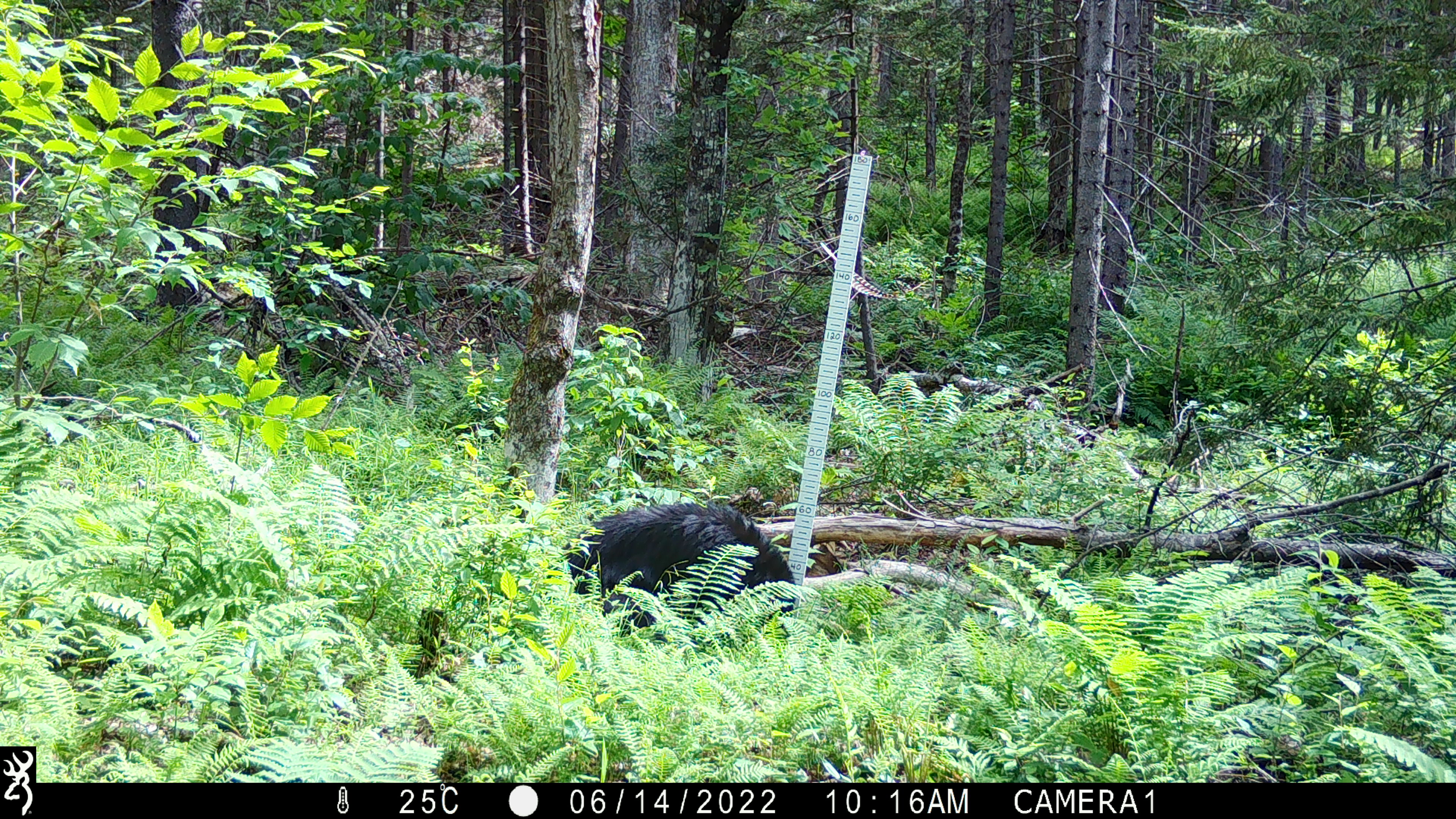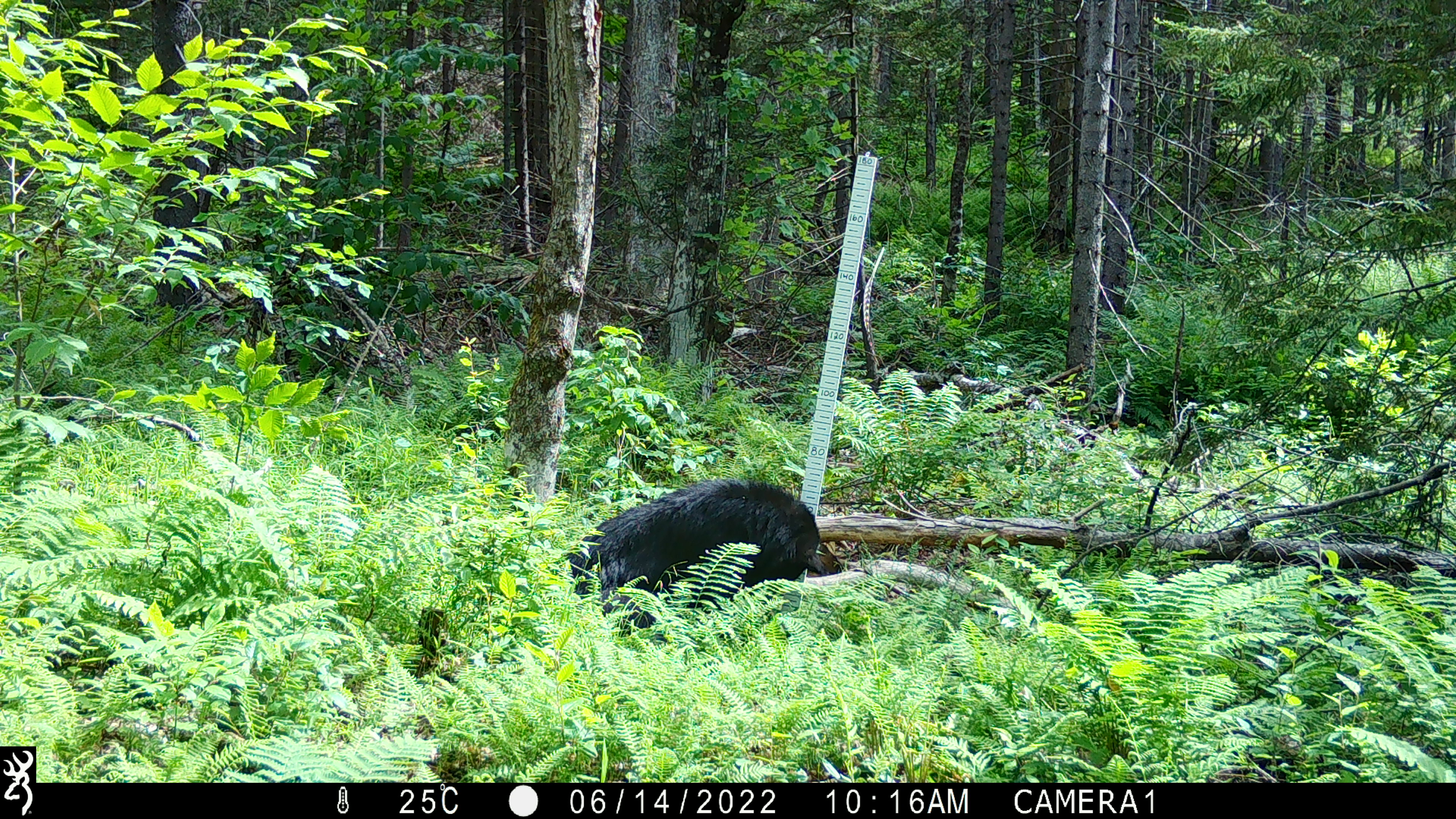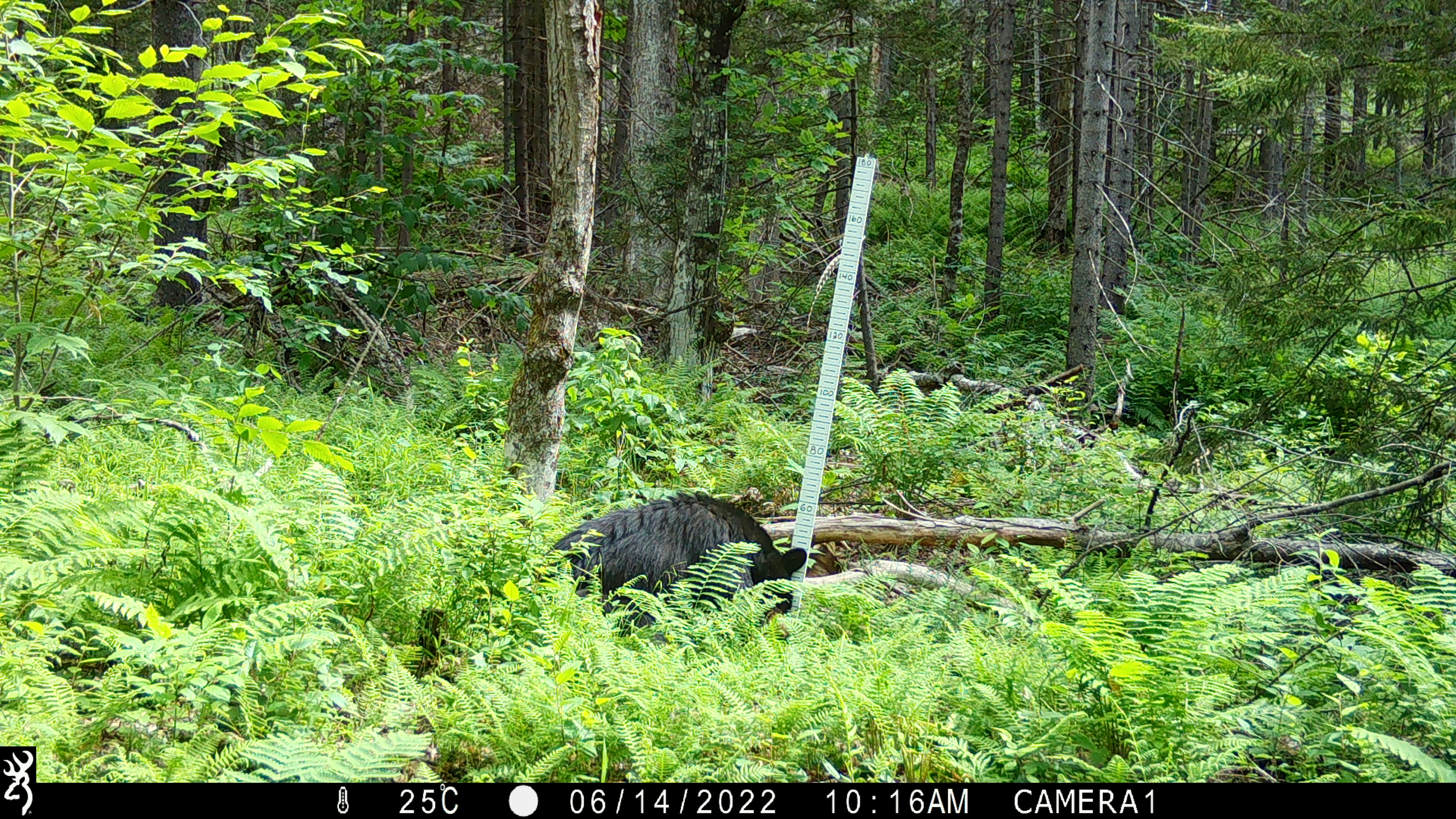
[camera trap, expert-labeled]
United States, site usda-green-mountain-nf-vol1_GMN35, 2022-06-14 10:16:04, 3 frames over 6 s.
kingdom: Animalia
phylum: Chordata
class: Mammalia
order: Carnivora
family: Ursidae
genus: Ursus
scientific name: Ursus americanus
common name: black bear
Black bear (Ursus americanus).